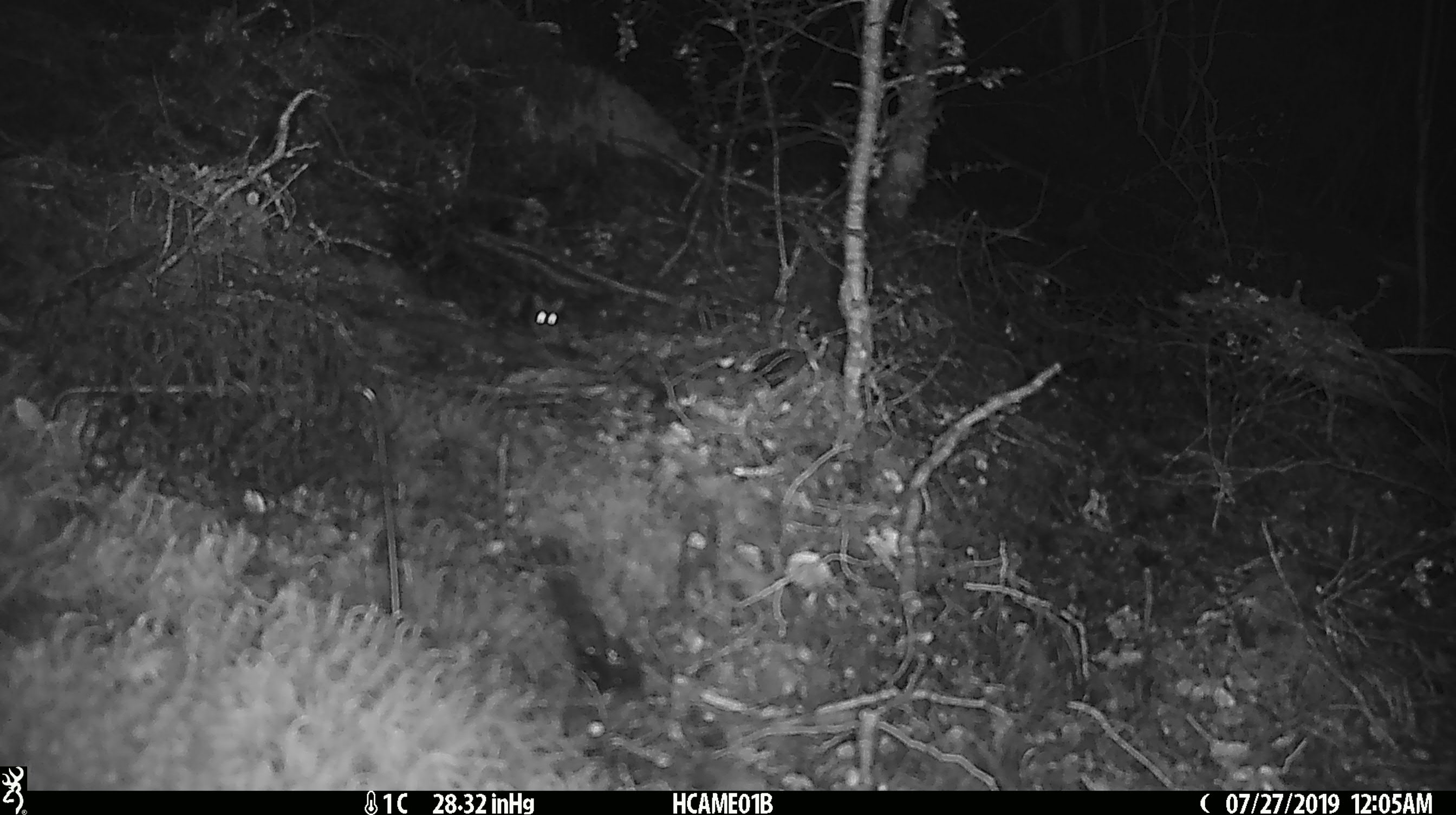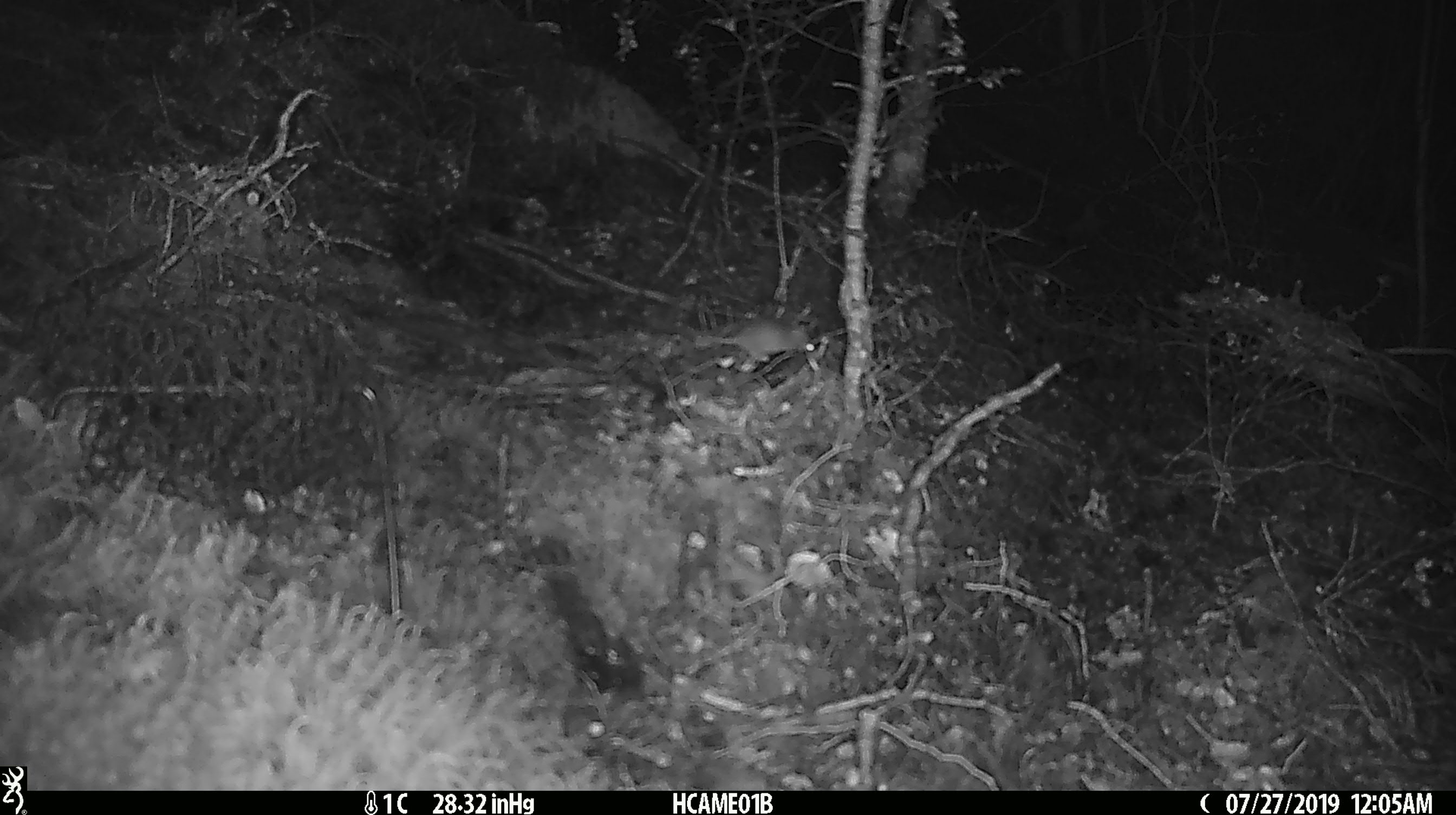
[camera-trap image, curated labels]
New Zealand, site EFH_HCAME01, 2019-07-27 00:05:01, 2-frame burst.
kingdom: Animalia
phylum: Chordata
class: Mammalia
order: Rodentia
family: Muridae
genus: Mus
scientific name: Mus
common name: mouse